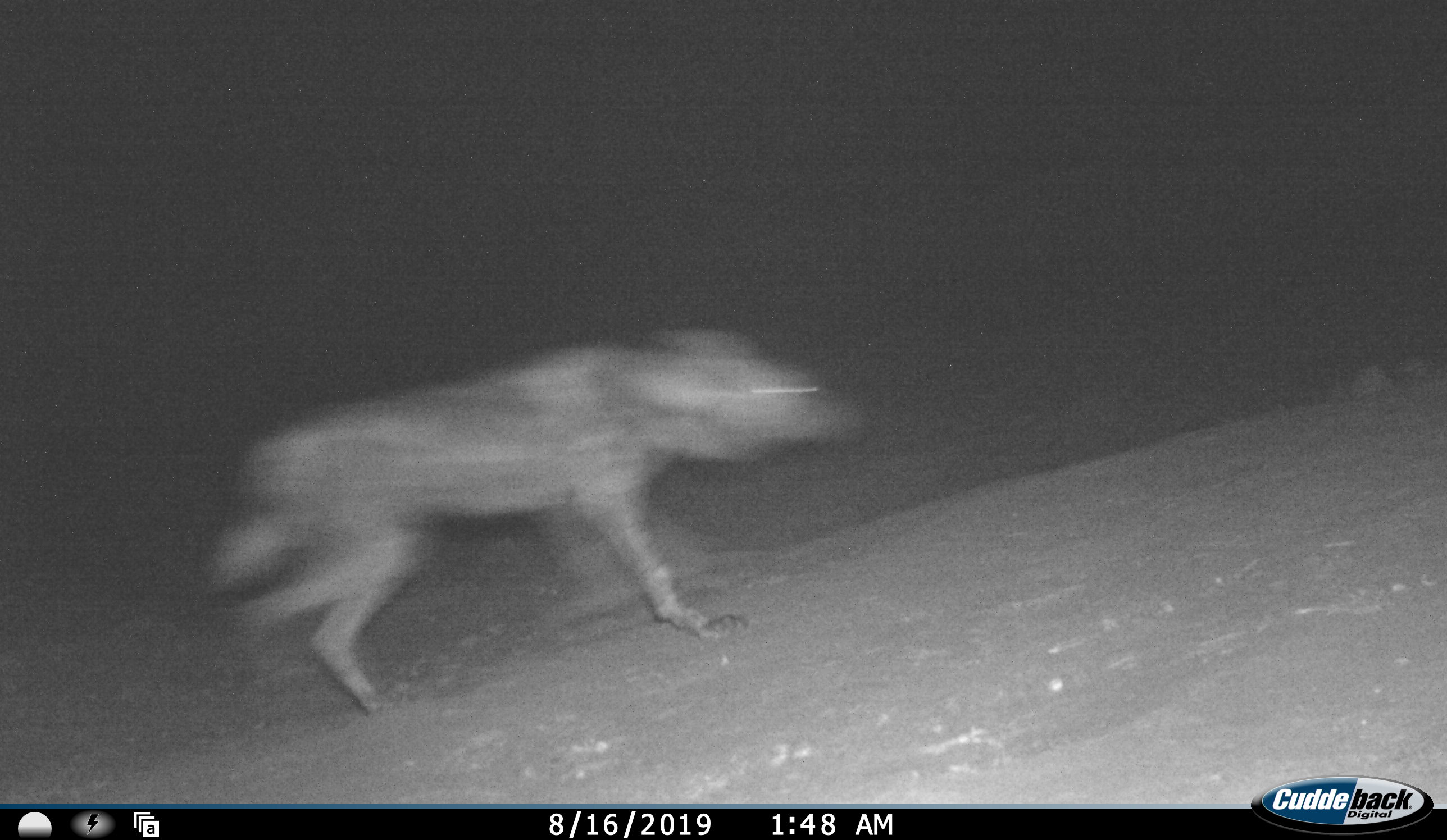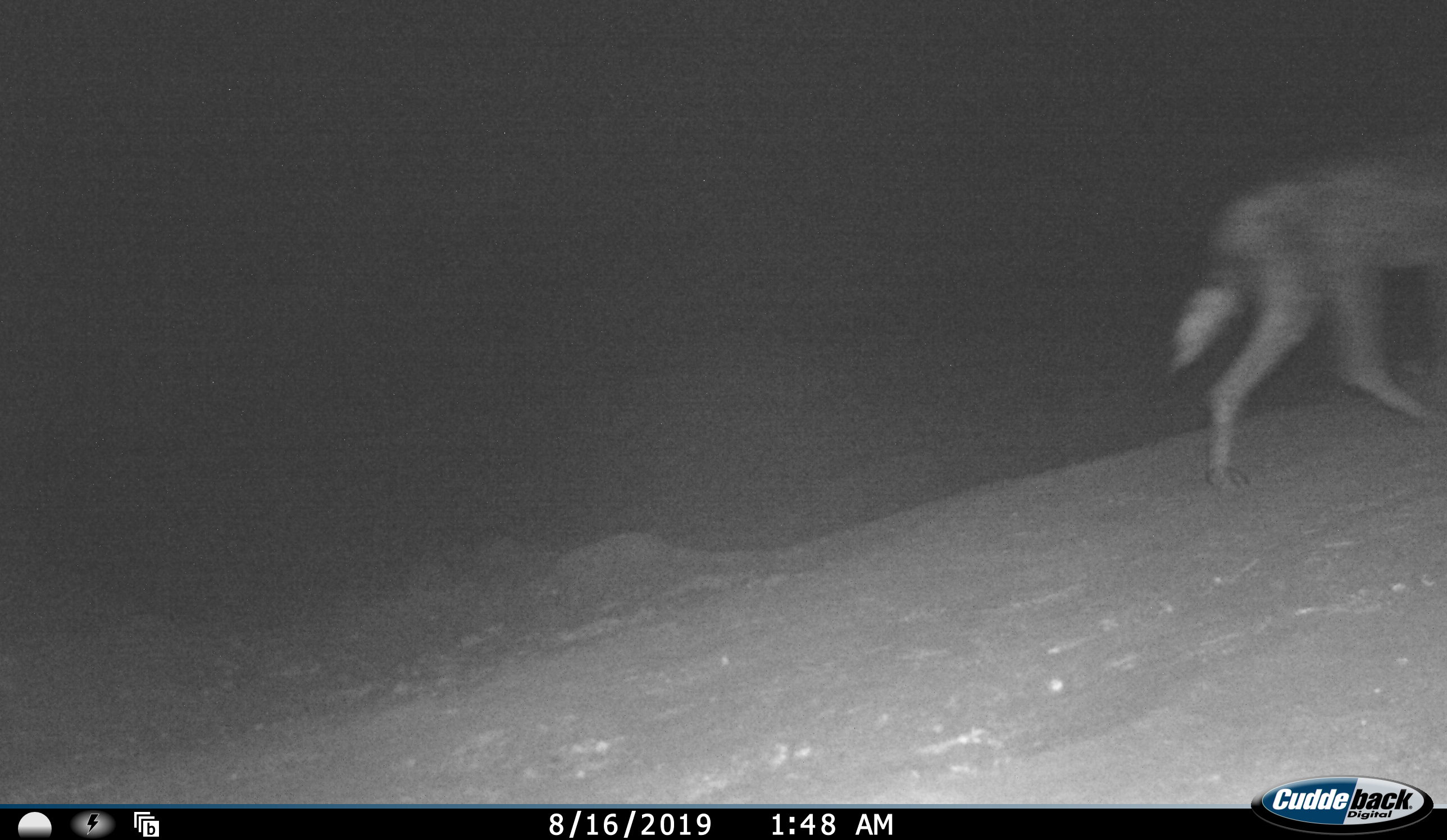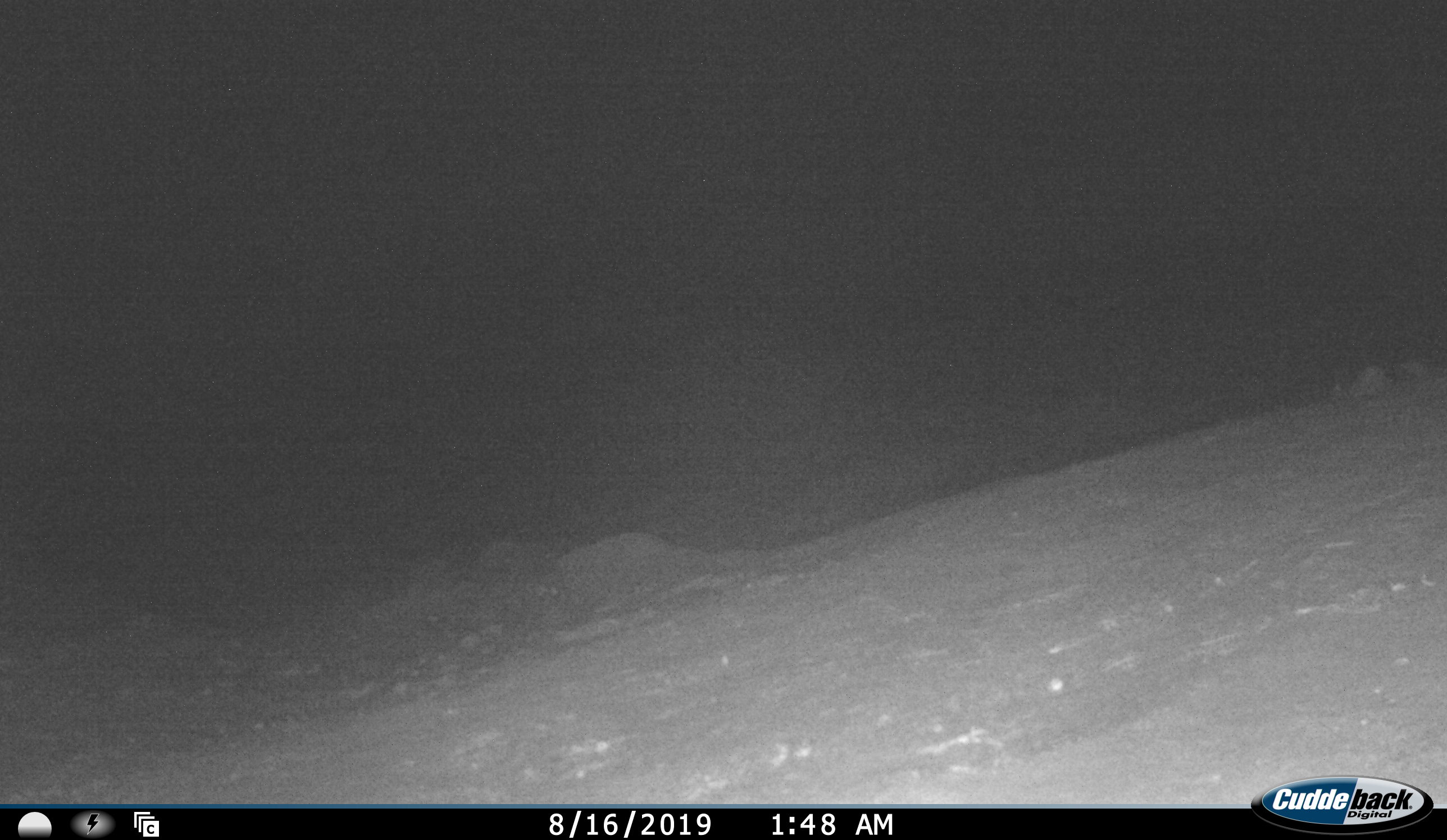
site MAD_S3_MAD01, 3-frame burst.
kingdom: Animalia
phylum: Chordata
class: Mammalia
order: Carnivora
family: Canidae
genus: Lycaon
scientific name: Lycaon pictus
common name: african wild dog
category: wilddog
Wilddog (african wild dog) (Lycaon pictus), count 1. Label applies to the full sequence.